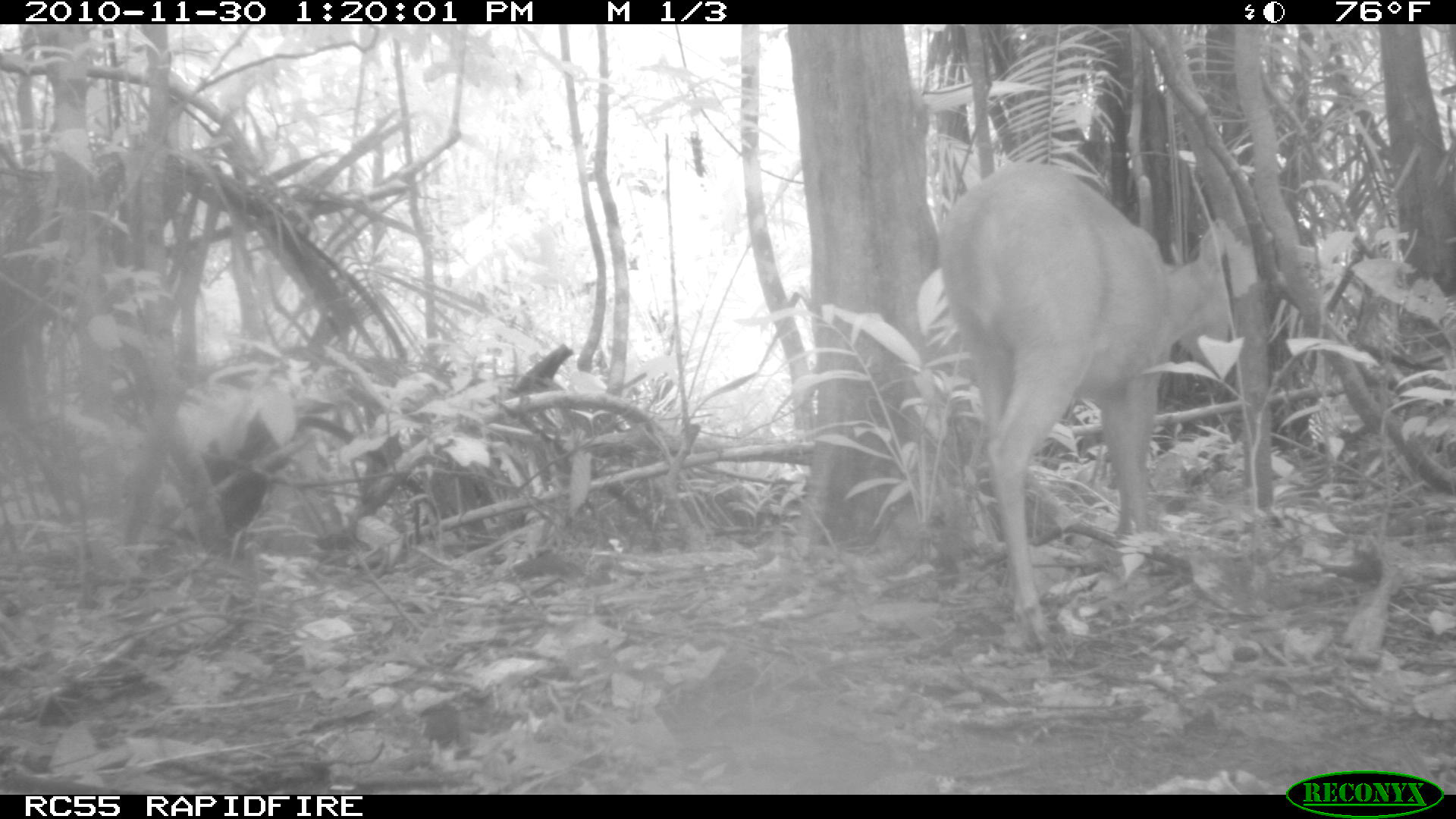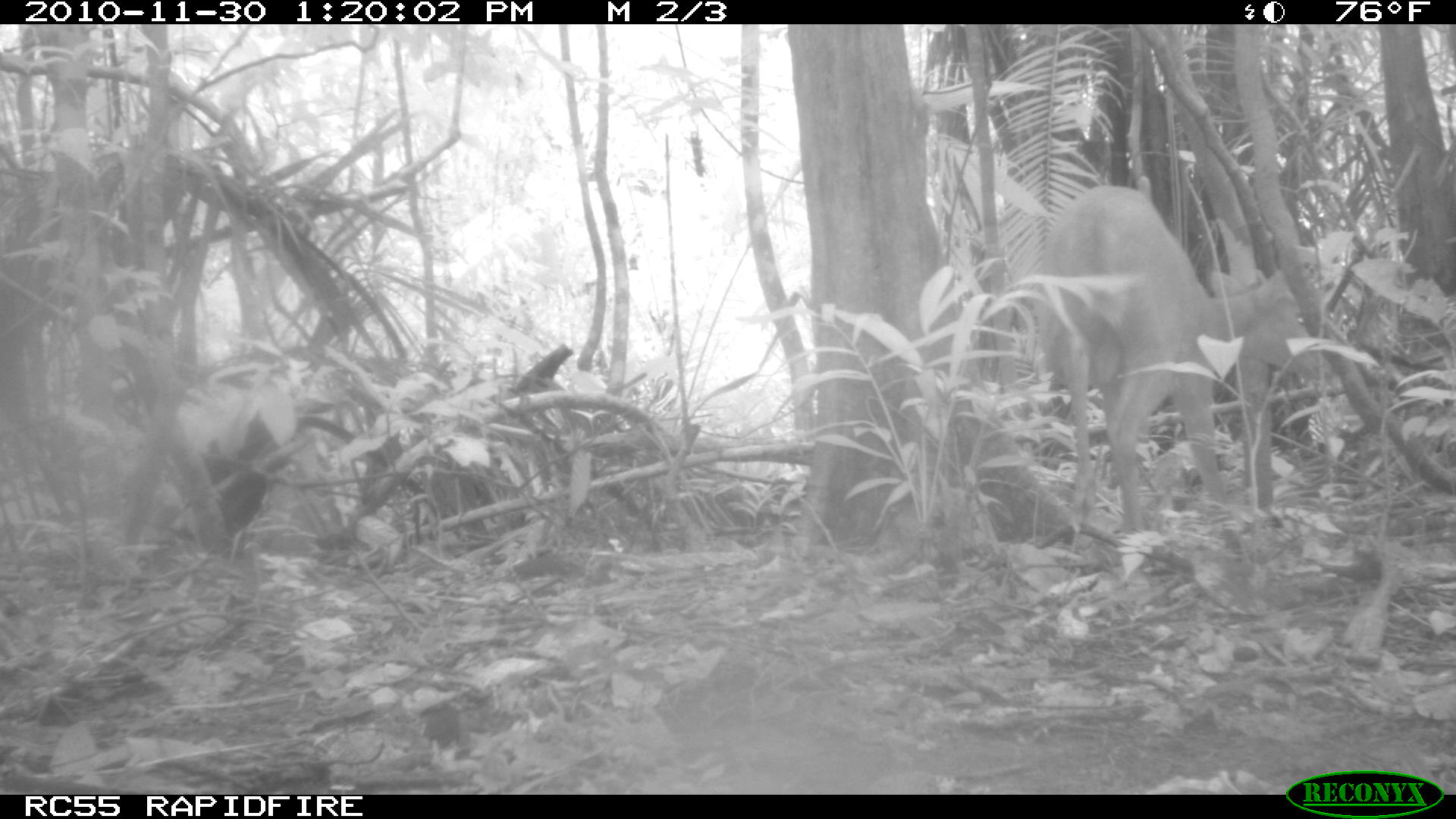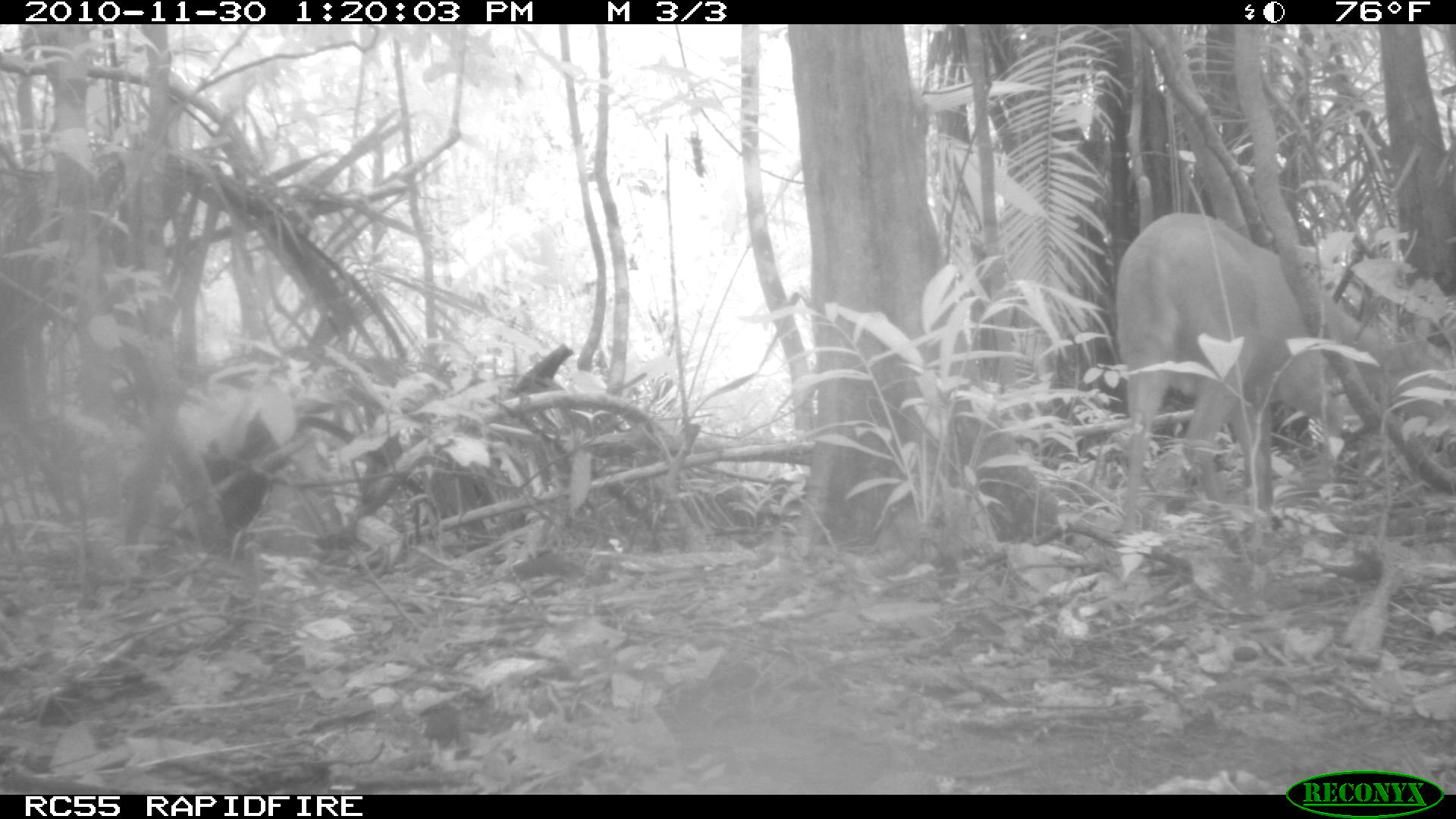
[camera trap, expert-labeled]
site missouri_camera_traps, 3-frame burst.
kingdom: Animalia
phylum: Chordata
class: Mammalia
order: Artiodactyla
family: Cervidae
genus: Mazama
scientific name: Mazama americana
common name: red brocket deer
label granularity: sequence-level